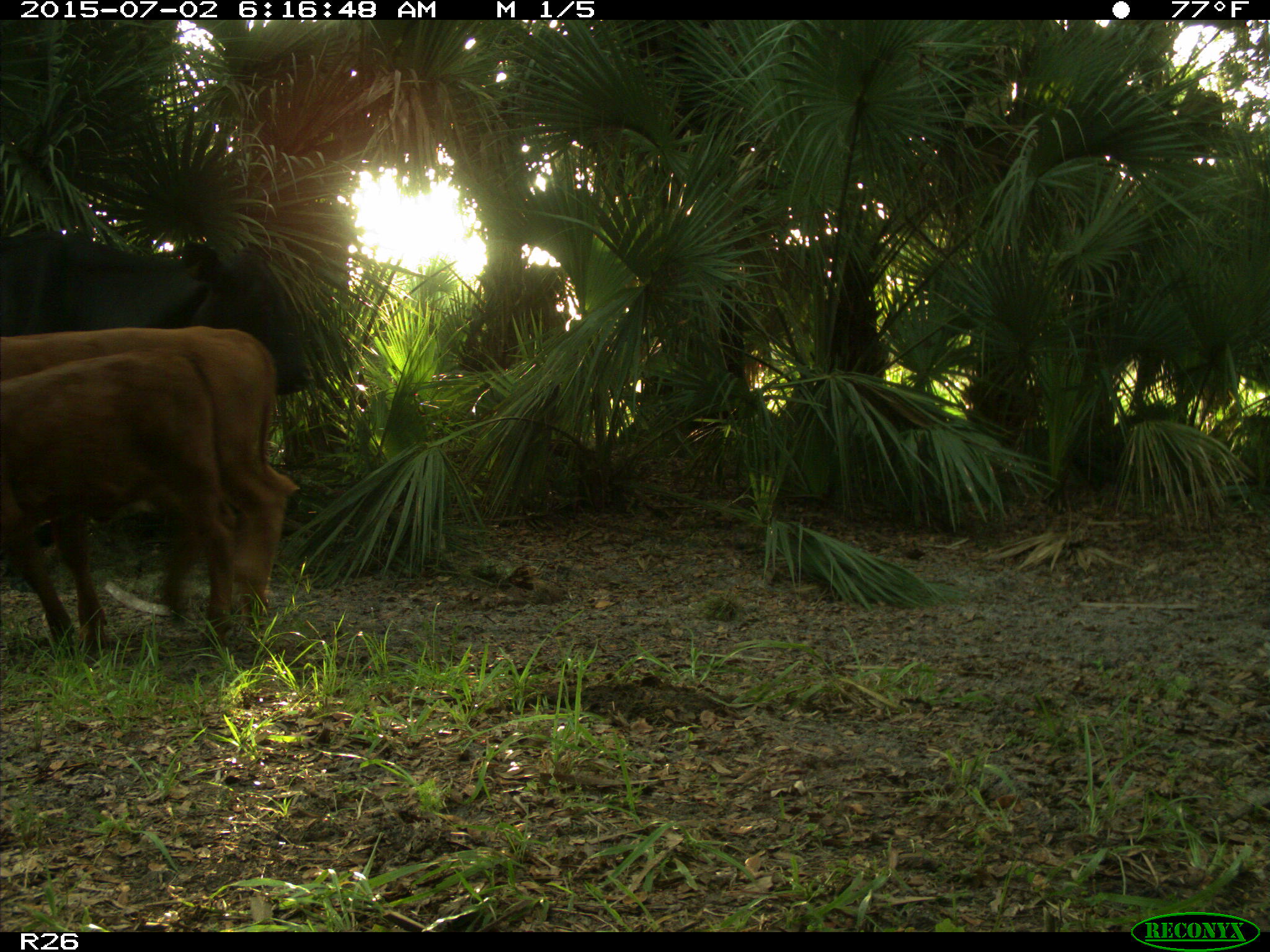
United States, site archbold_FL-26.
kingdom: Animalia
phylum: Chordata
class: Mammalia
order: Artiodactyla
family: Bovidae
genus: Bos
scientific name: Bos taurus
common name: domestic cow